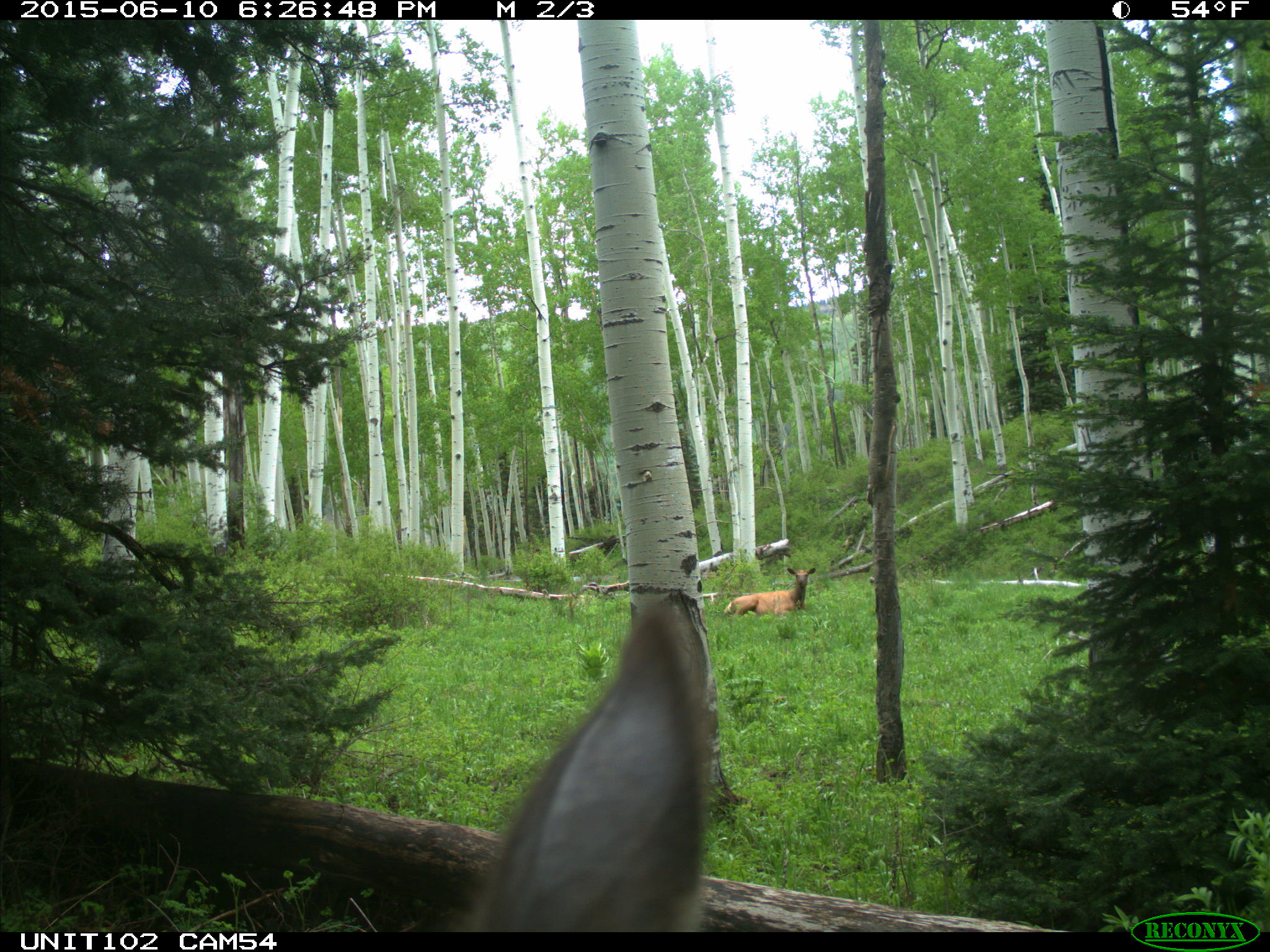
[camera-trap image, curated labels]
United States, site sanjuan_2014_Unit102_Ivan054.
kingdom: Animalia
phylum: Chordata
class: Mammalia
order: Artiodactyla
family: Cervidae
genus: Cervus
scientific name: Cervus elaphus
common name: red deer